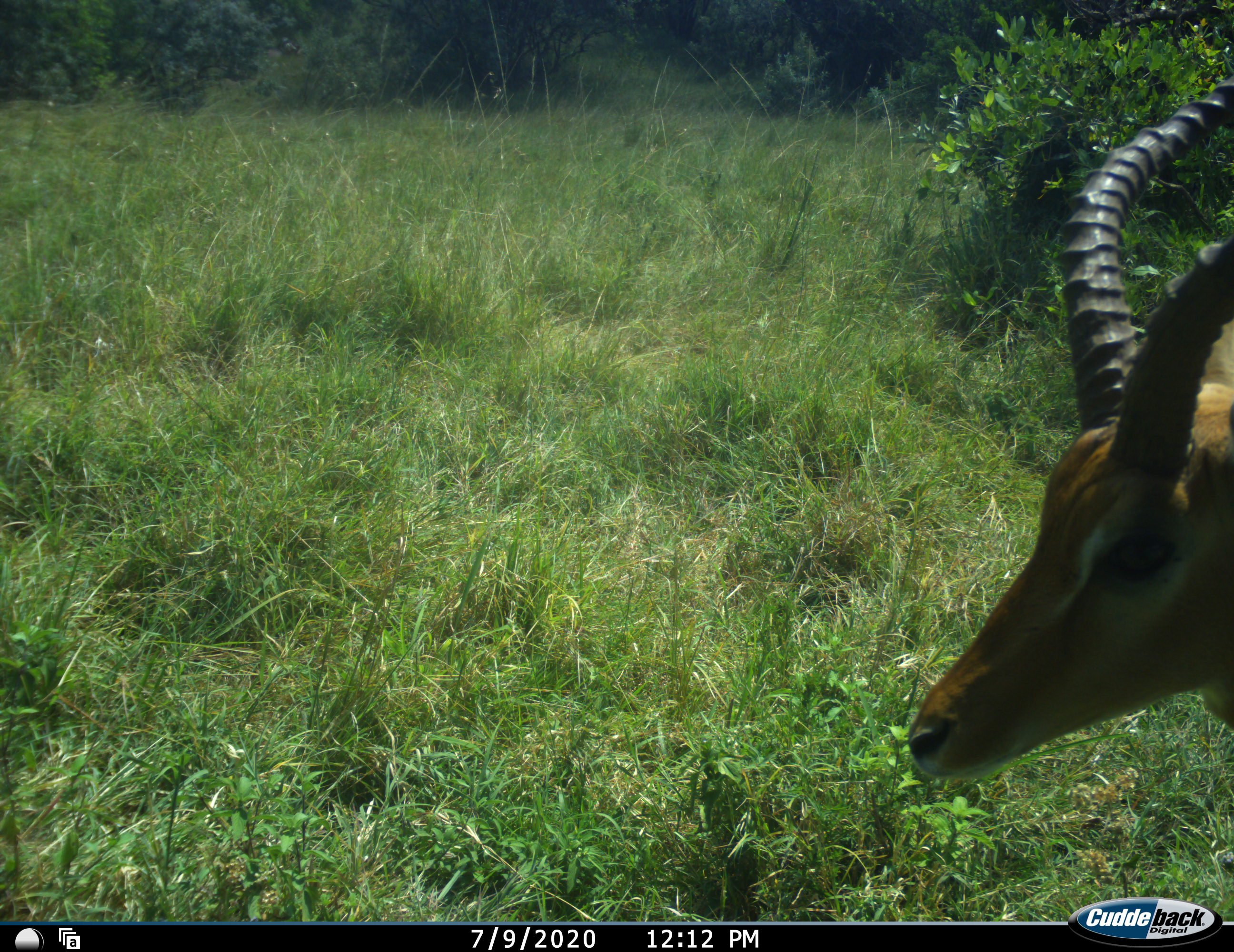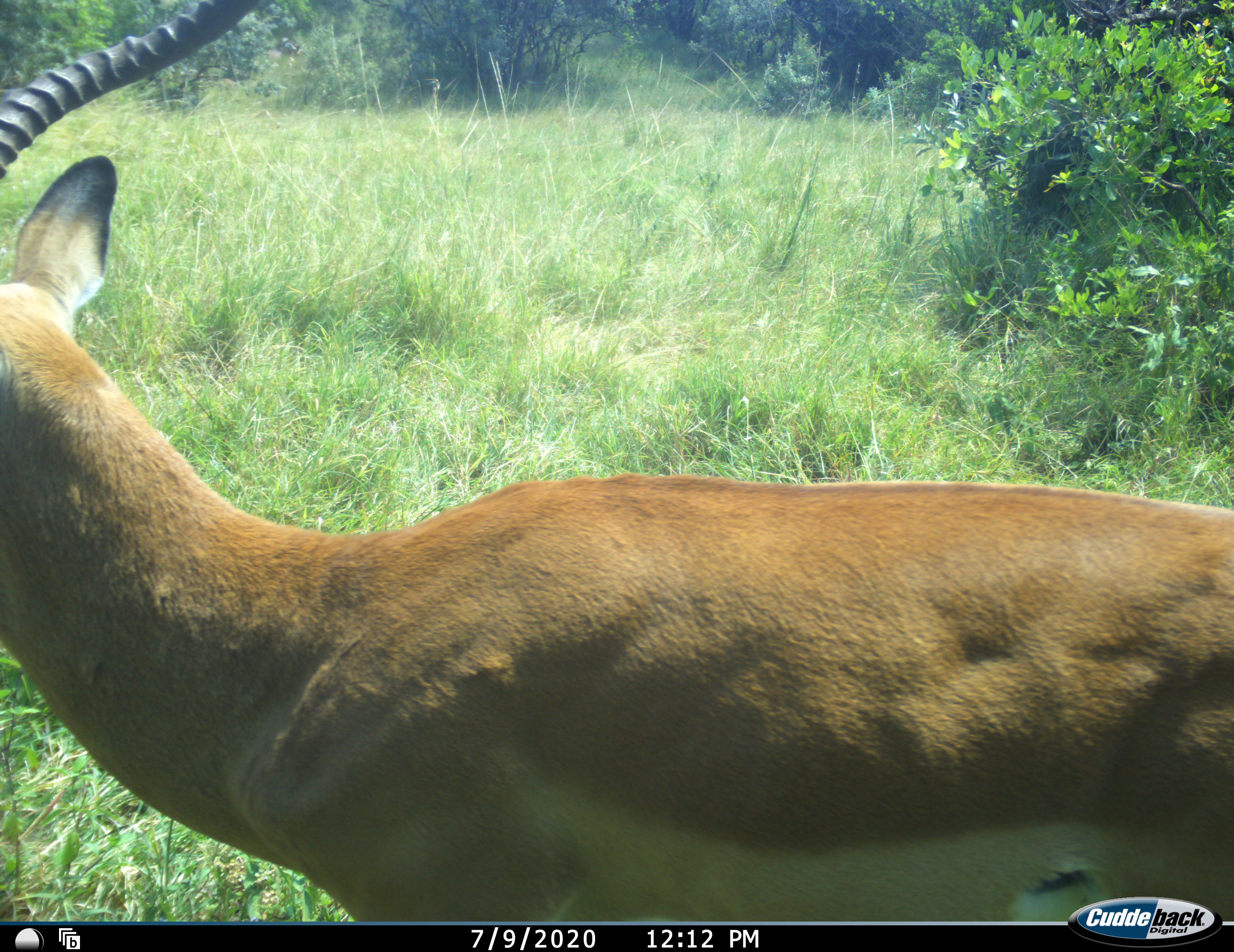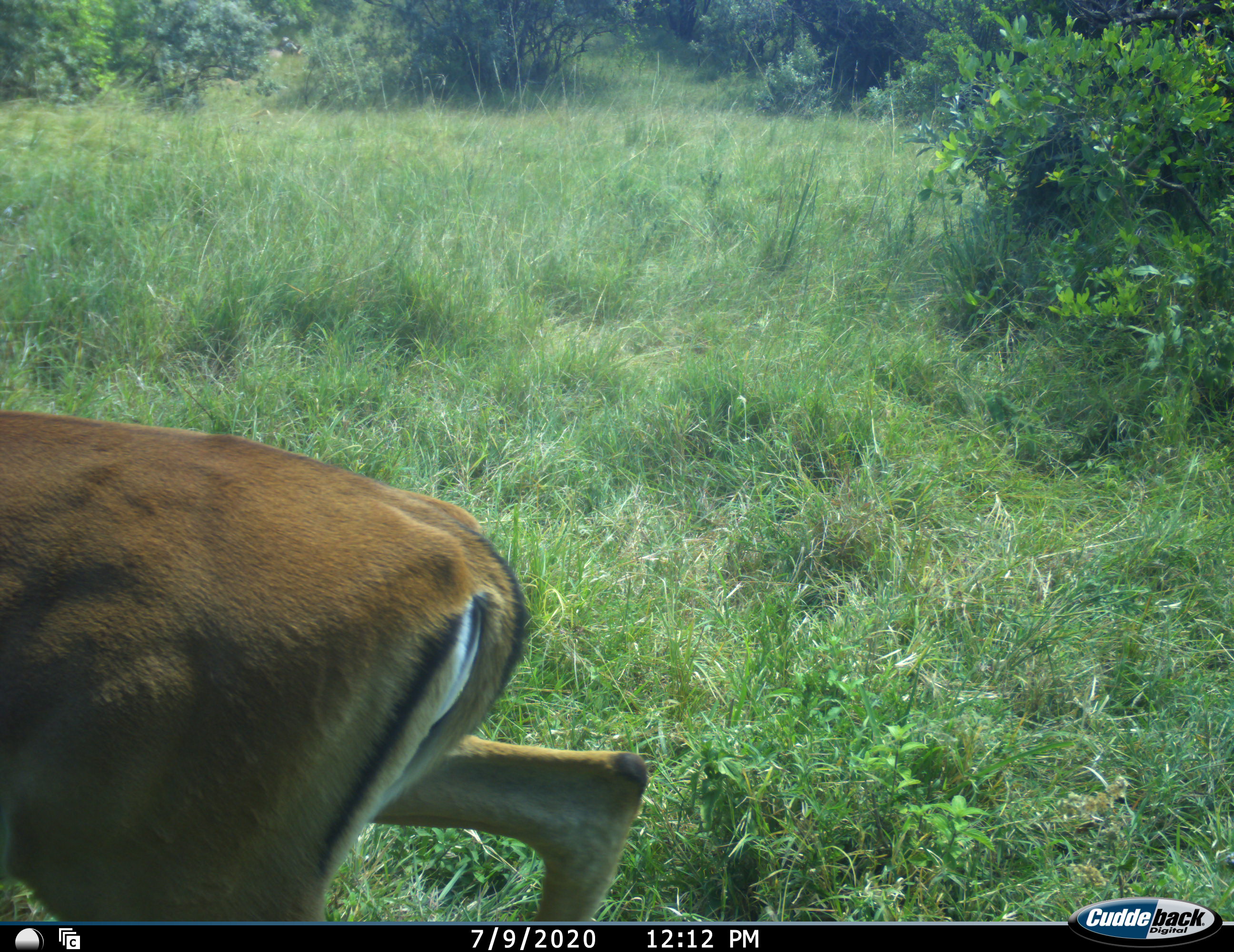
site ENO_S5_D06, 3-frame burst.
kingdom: Animalia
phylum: Chordata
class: Mammalia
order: Artiodactyla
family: Bovidae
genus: Aepyceros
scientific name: Aepyceros melampus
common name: impala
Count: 1.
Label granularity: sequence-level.